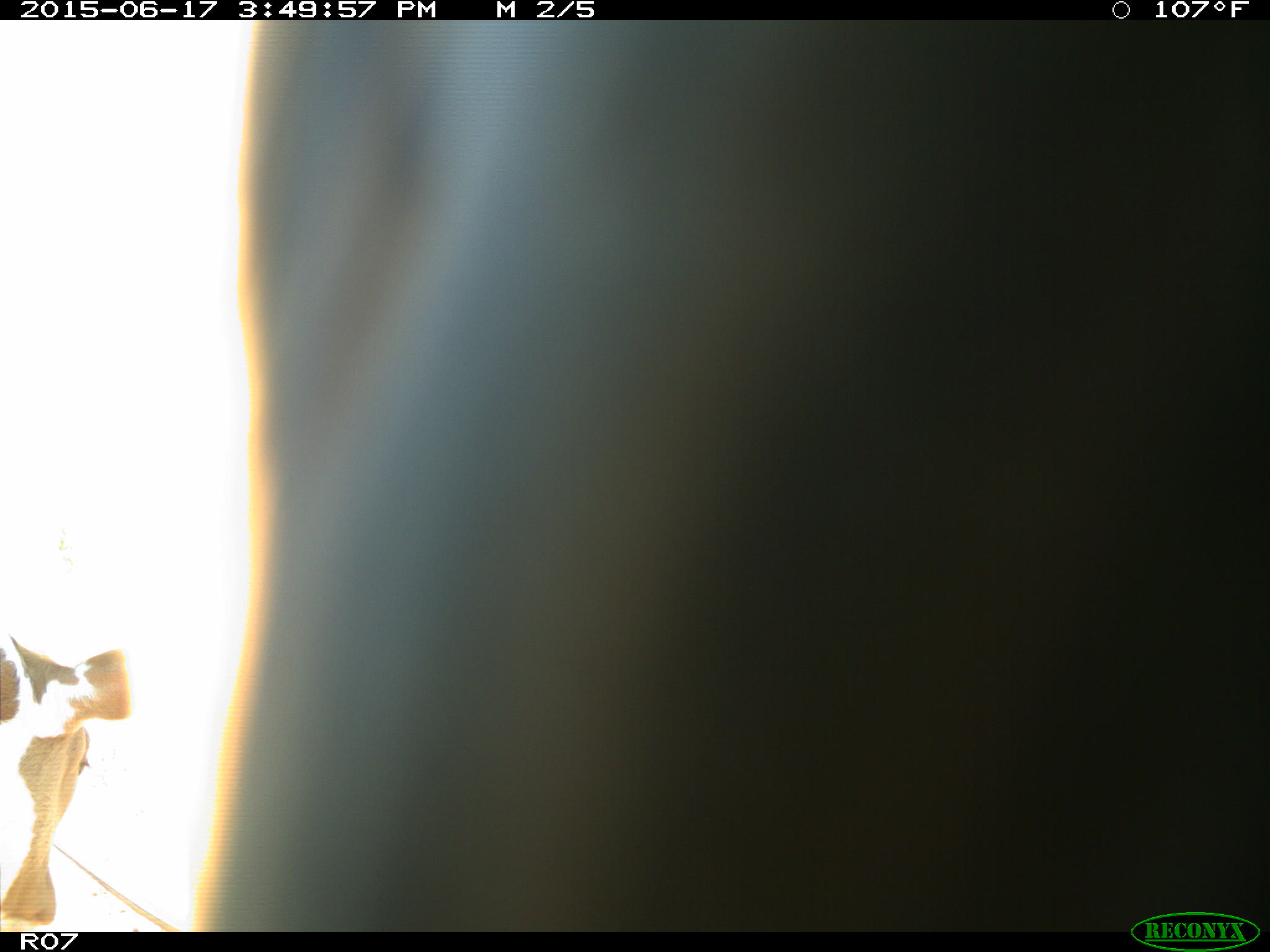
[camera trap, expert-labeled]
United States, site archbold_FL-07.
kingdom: Animalia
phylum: Chordata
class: Mammalia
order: Artiodactyla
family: Bovidae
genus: Bos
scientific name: Bos taurus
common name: domestic cow